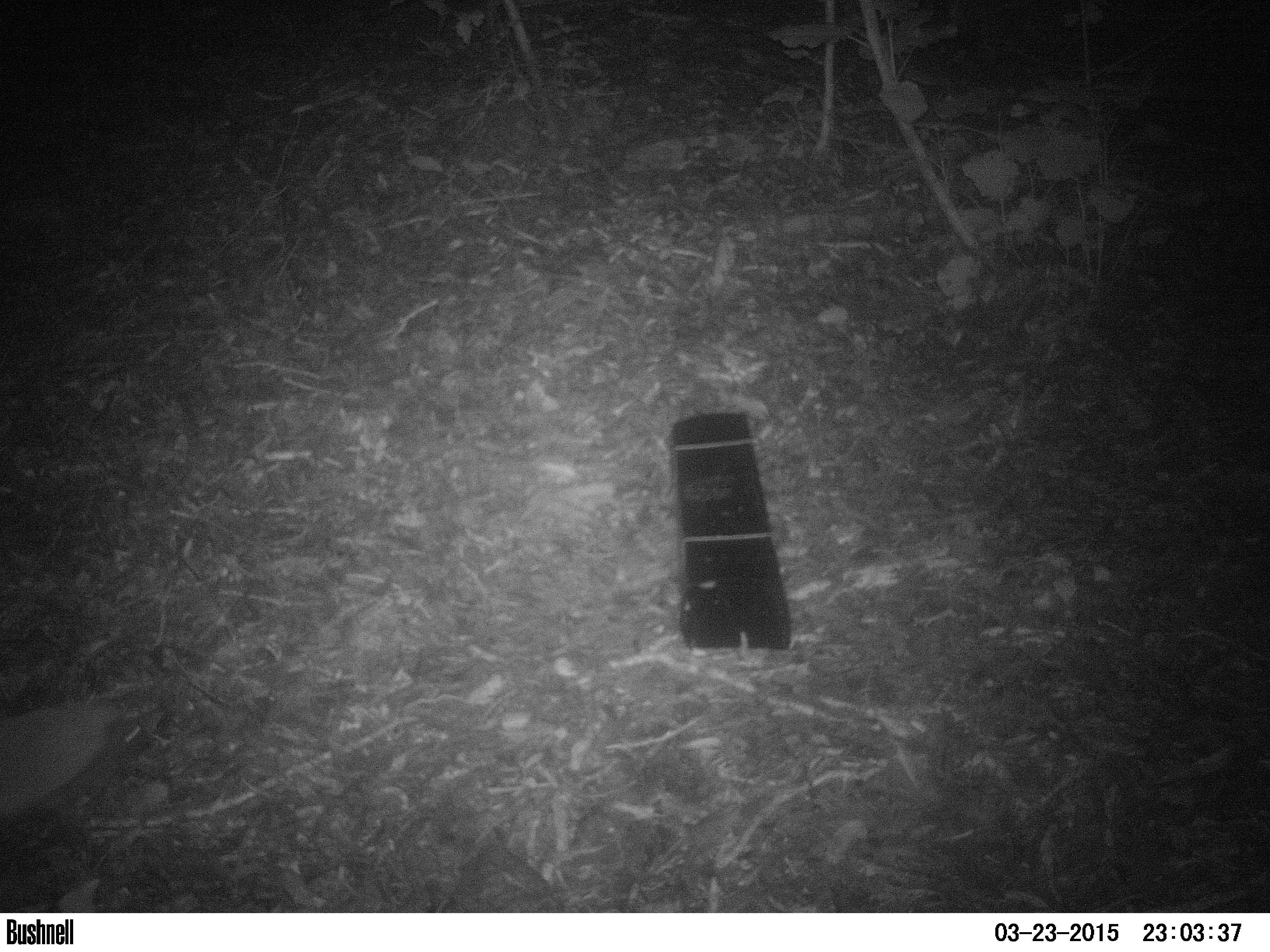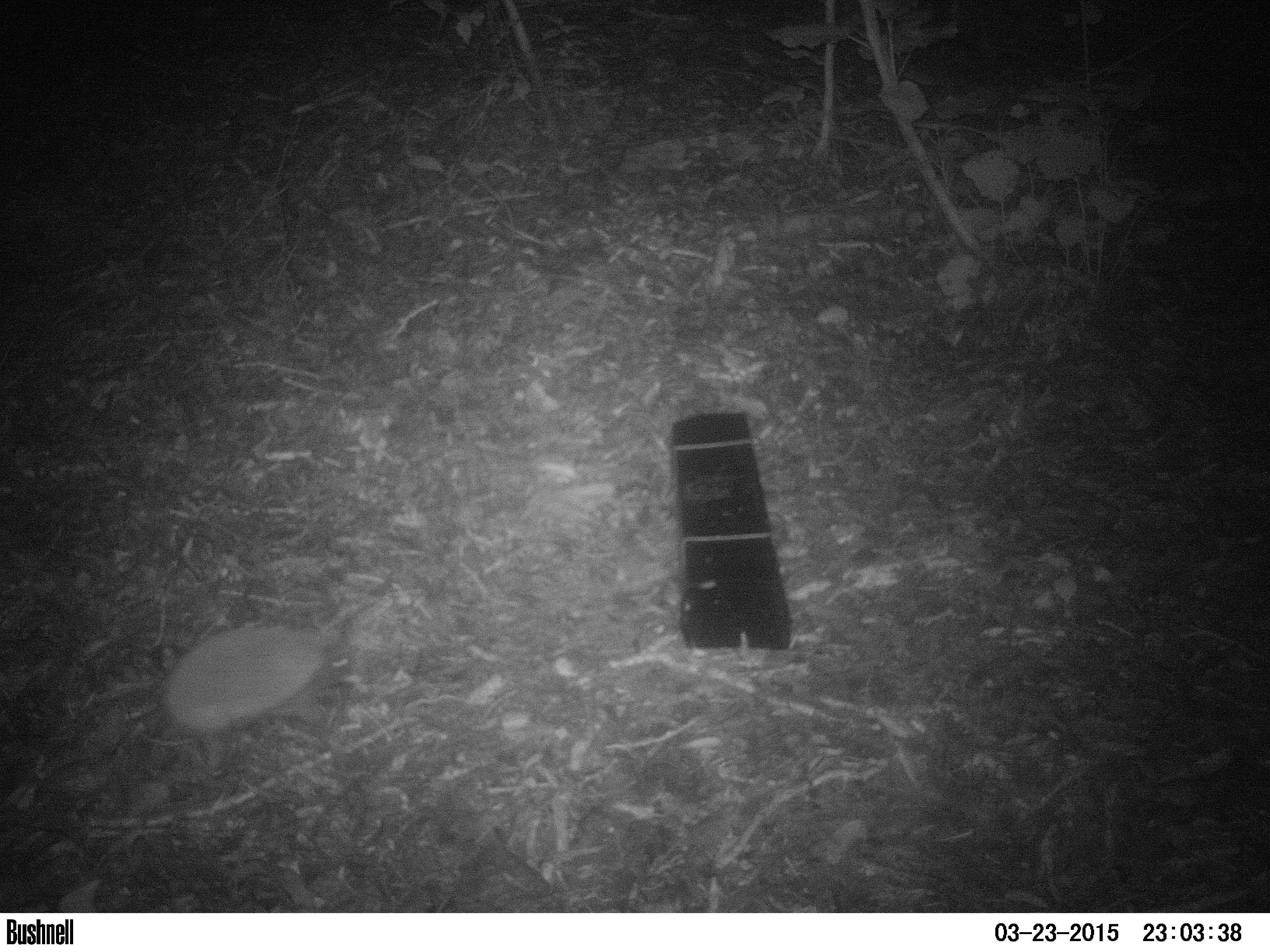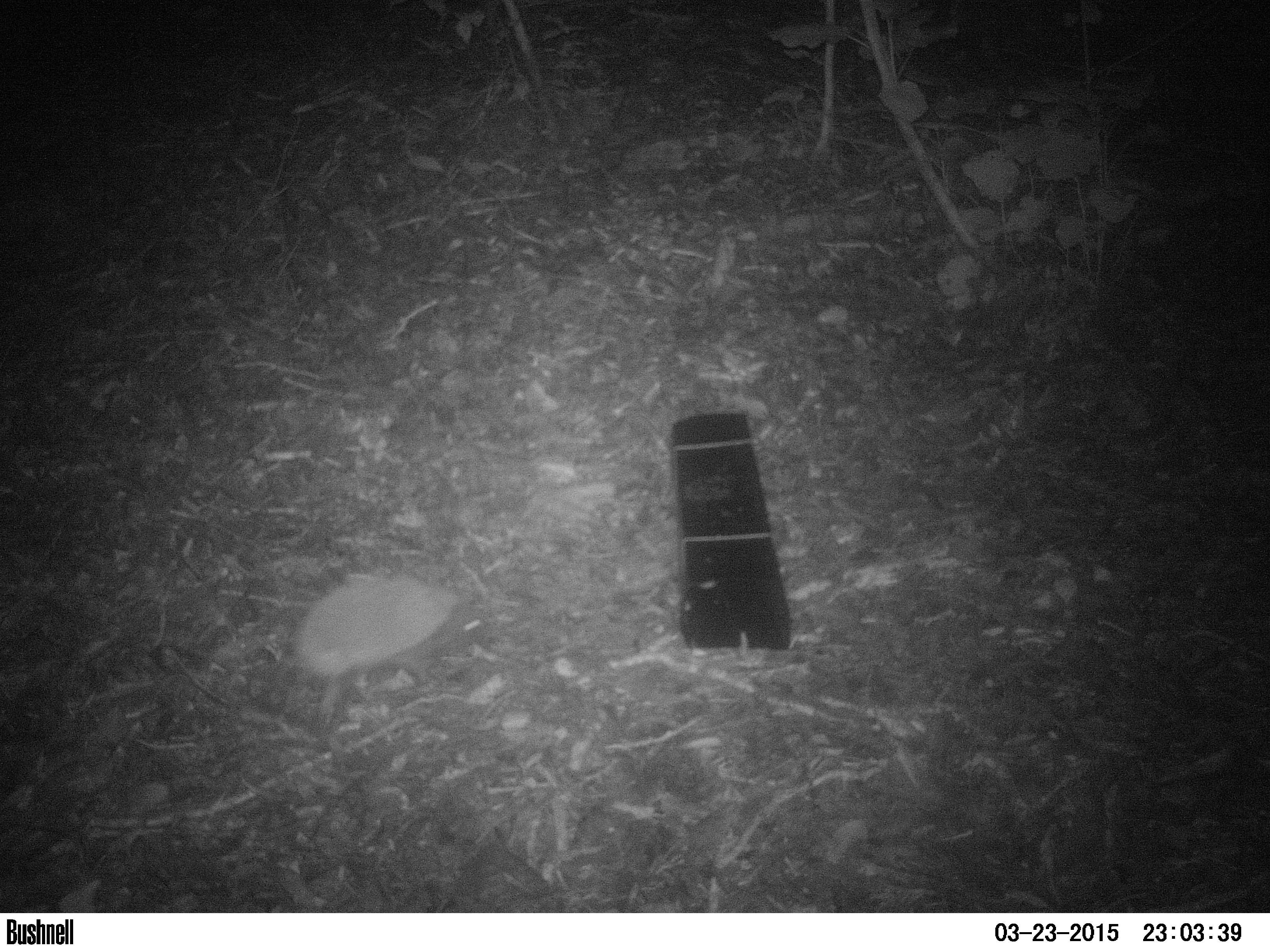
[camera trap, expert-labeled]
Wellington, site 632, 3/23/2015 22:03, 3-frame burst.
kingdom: Animalia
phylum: Chordata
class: Mammalia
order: Eulipotyphla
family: Erinaceidae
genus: Erinaceus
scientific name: Erinaceus europaeus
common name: hedgehog